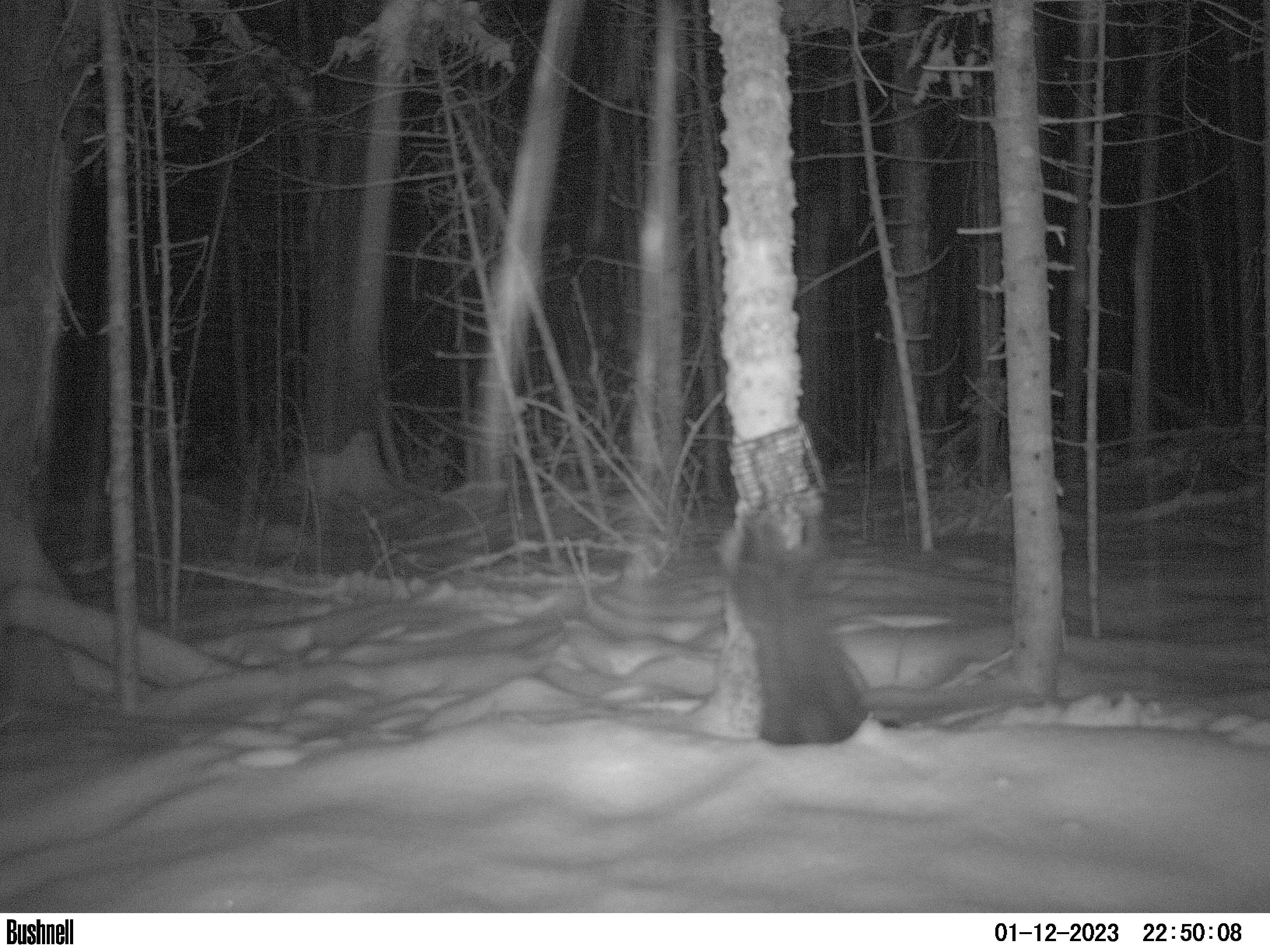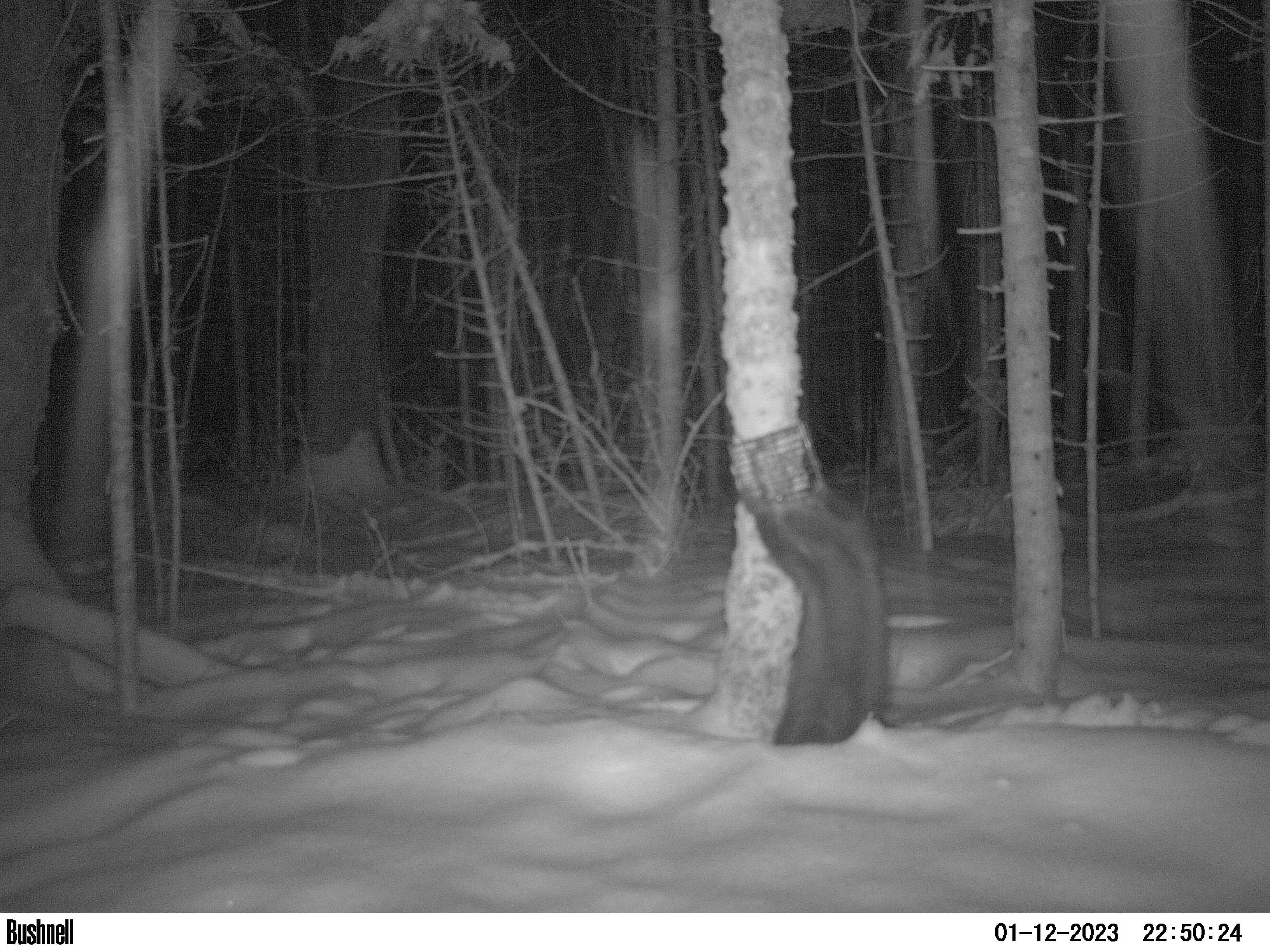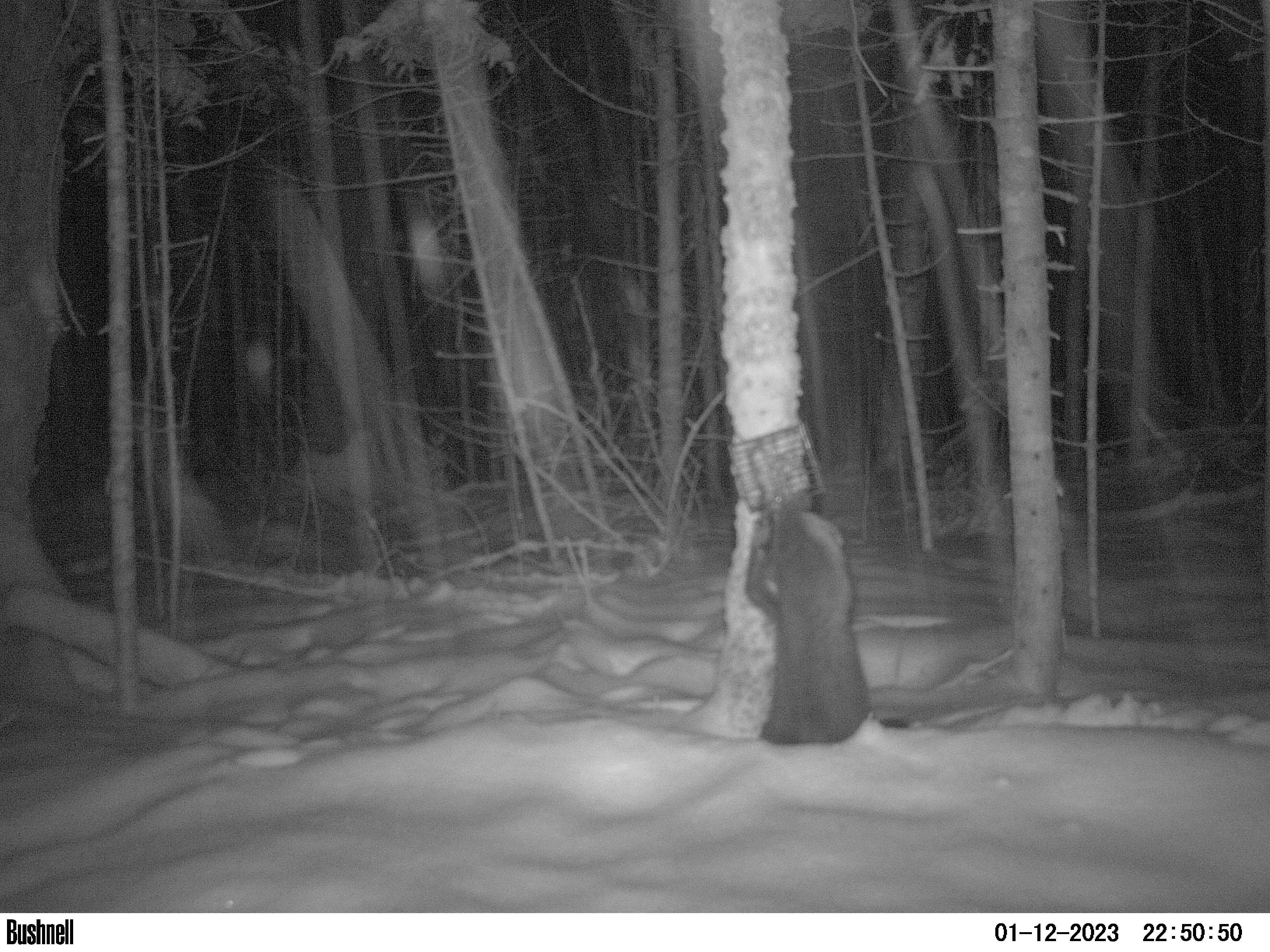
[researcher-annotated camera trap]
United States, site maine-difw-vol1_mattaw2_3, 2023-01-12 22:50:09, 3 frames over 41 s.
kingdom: Animalia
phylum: Chordata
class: Mammalia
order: Carnivora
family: Mustelidae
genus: Pekania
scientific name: Pekania pennanti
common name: fisher